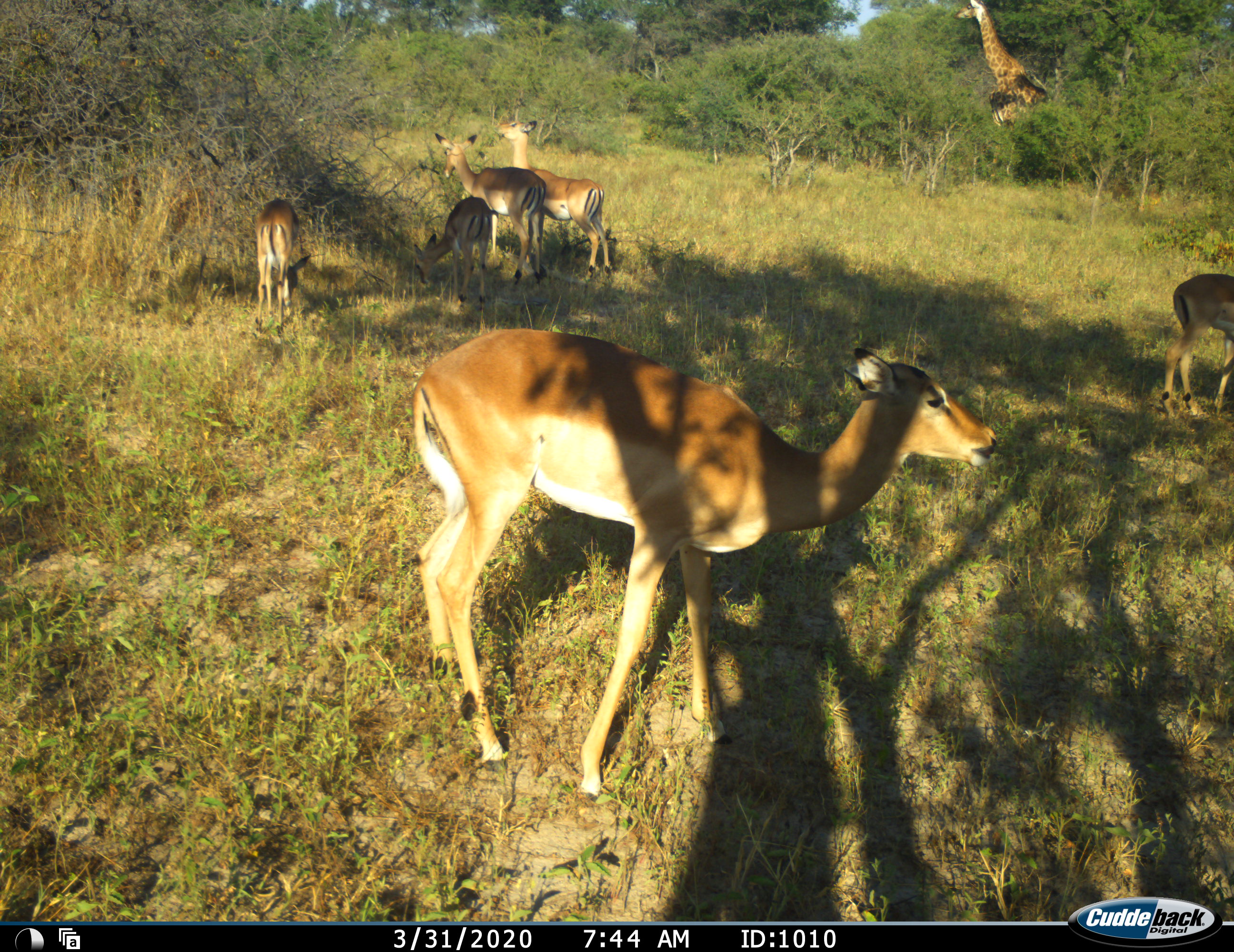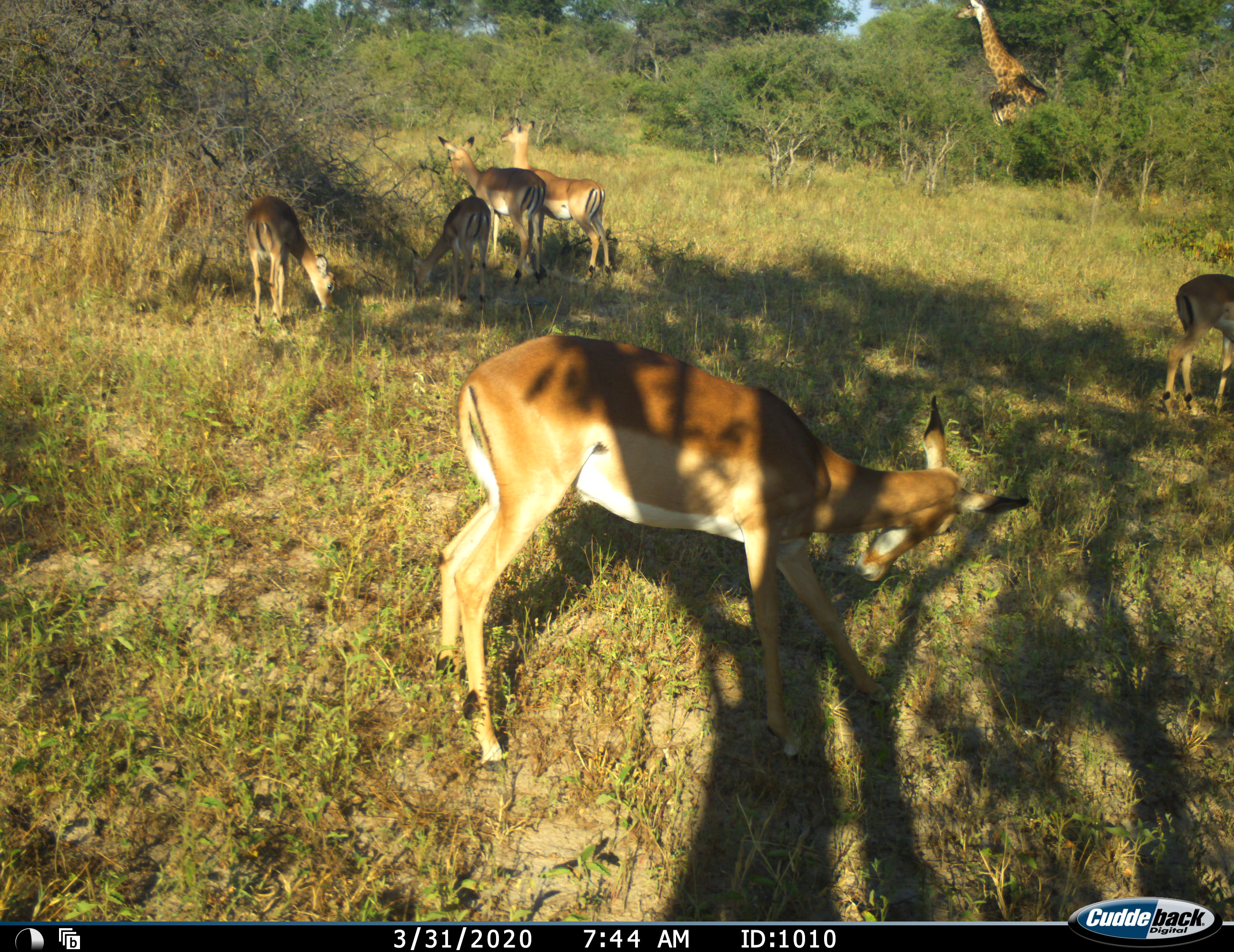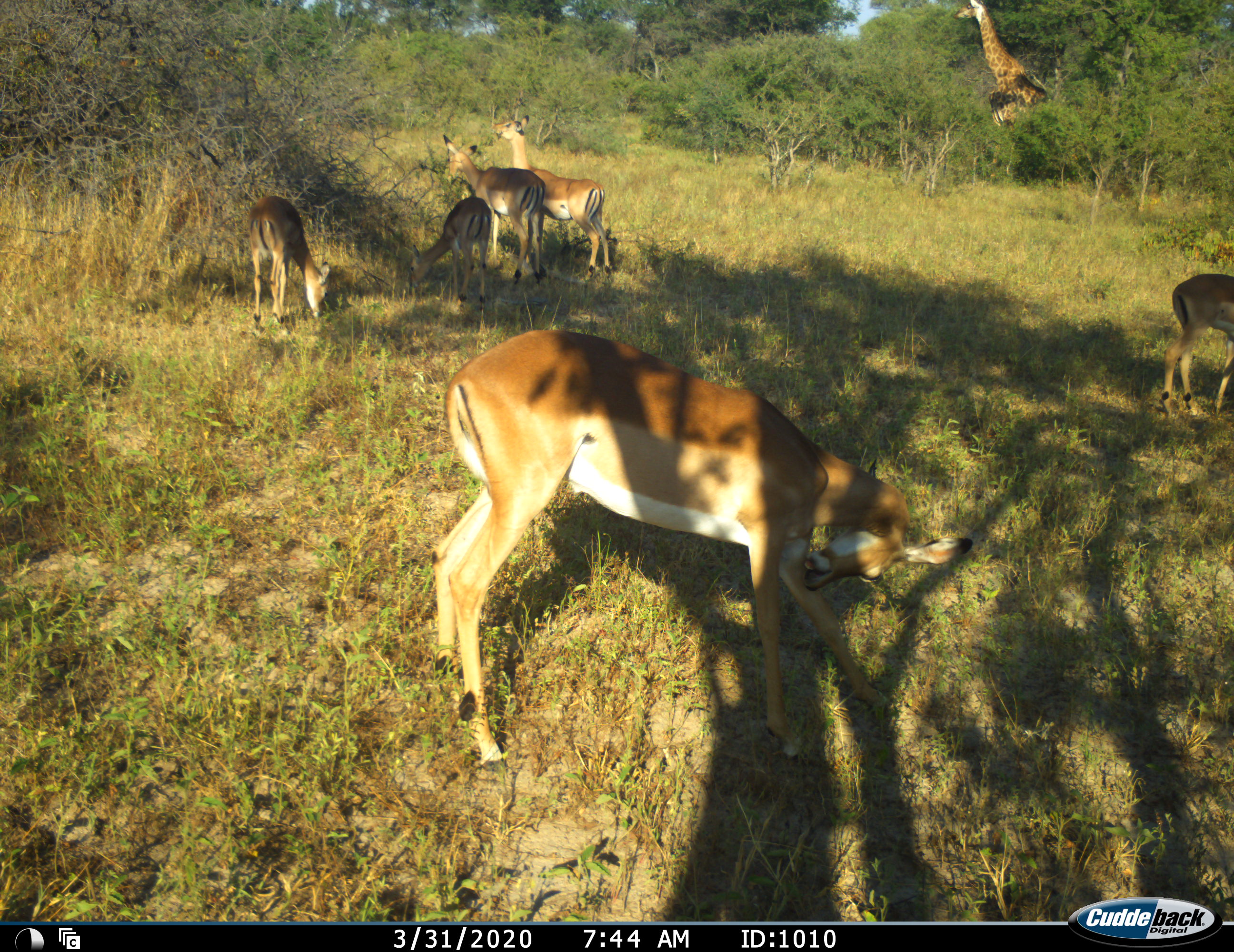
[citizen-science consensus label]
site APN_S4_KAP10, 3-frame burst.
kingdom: Animalia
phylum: Chordata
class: Mammalia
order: Artiodactyla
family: Giraffidae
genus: Giraffa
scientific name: Giraffa camelopardalis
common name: giraffe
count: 1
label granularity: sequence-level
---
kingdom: Animalia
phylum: Chordata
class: Mammalia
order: Artiodactyla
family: Bovidae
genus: Aepyceros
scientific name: Aepyceros melampus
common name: impala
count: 6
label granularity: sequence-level